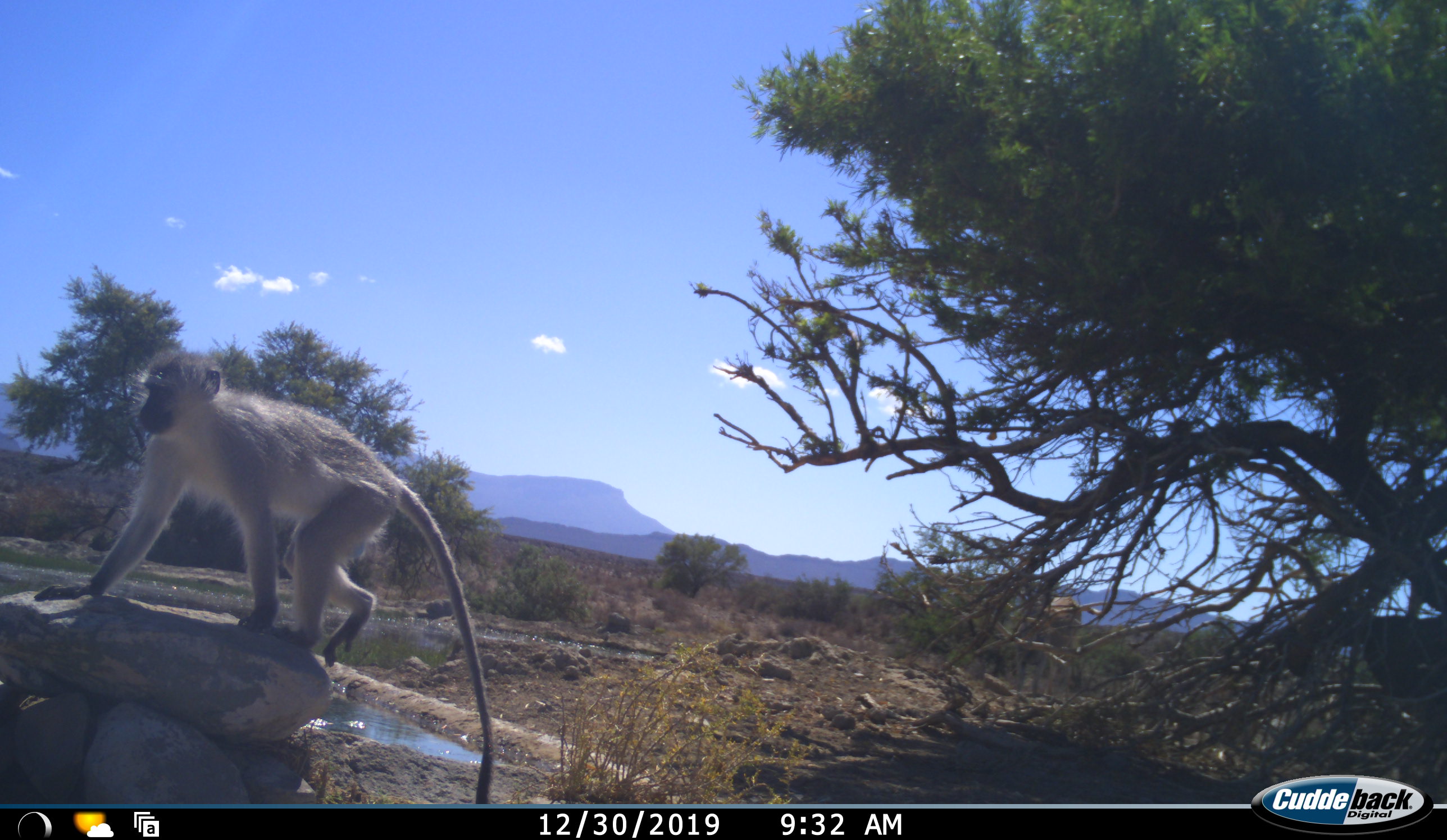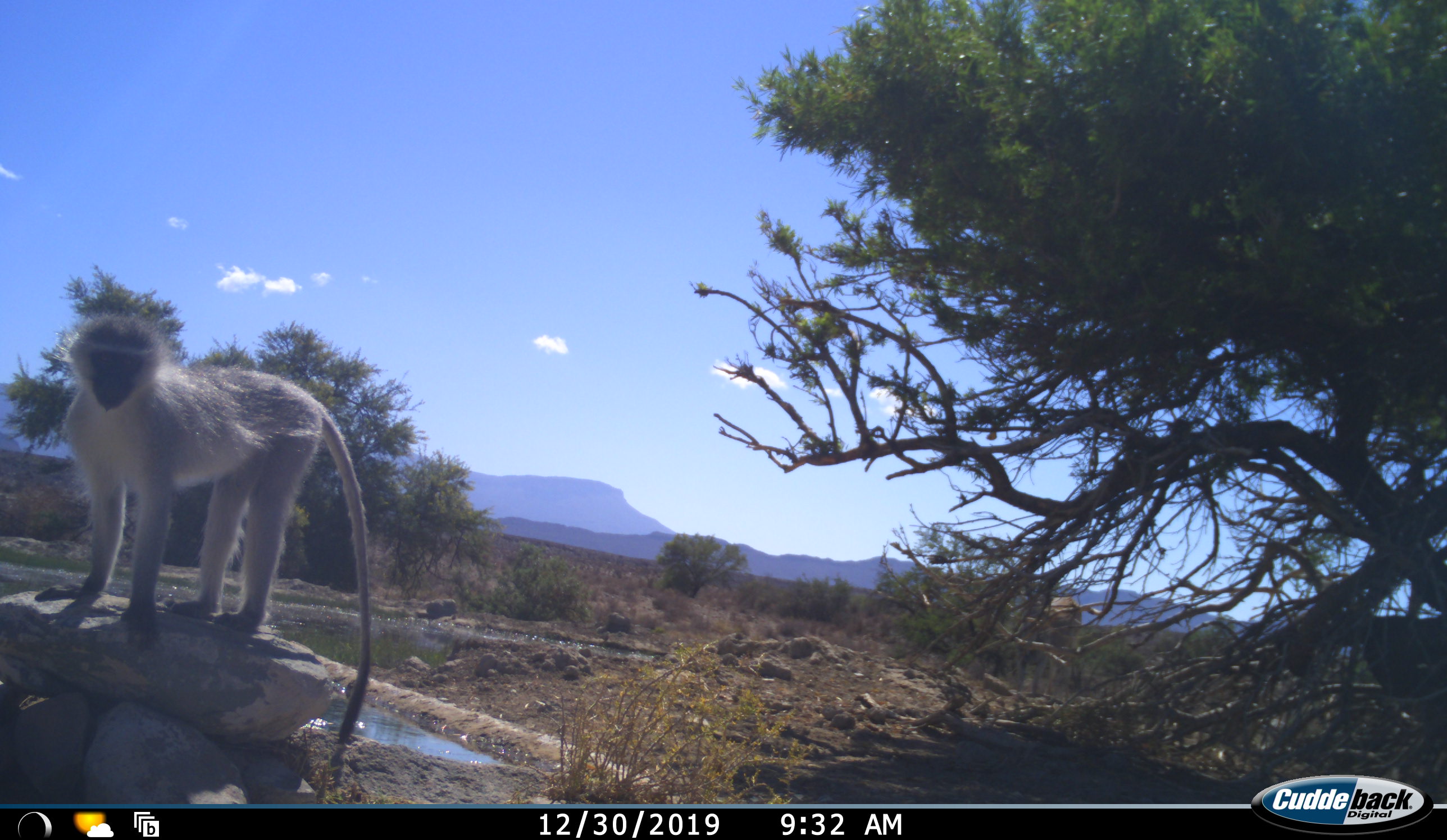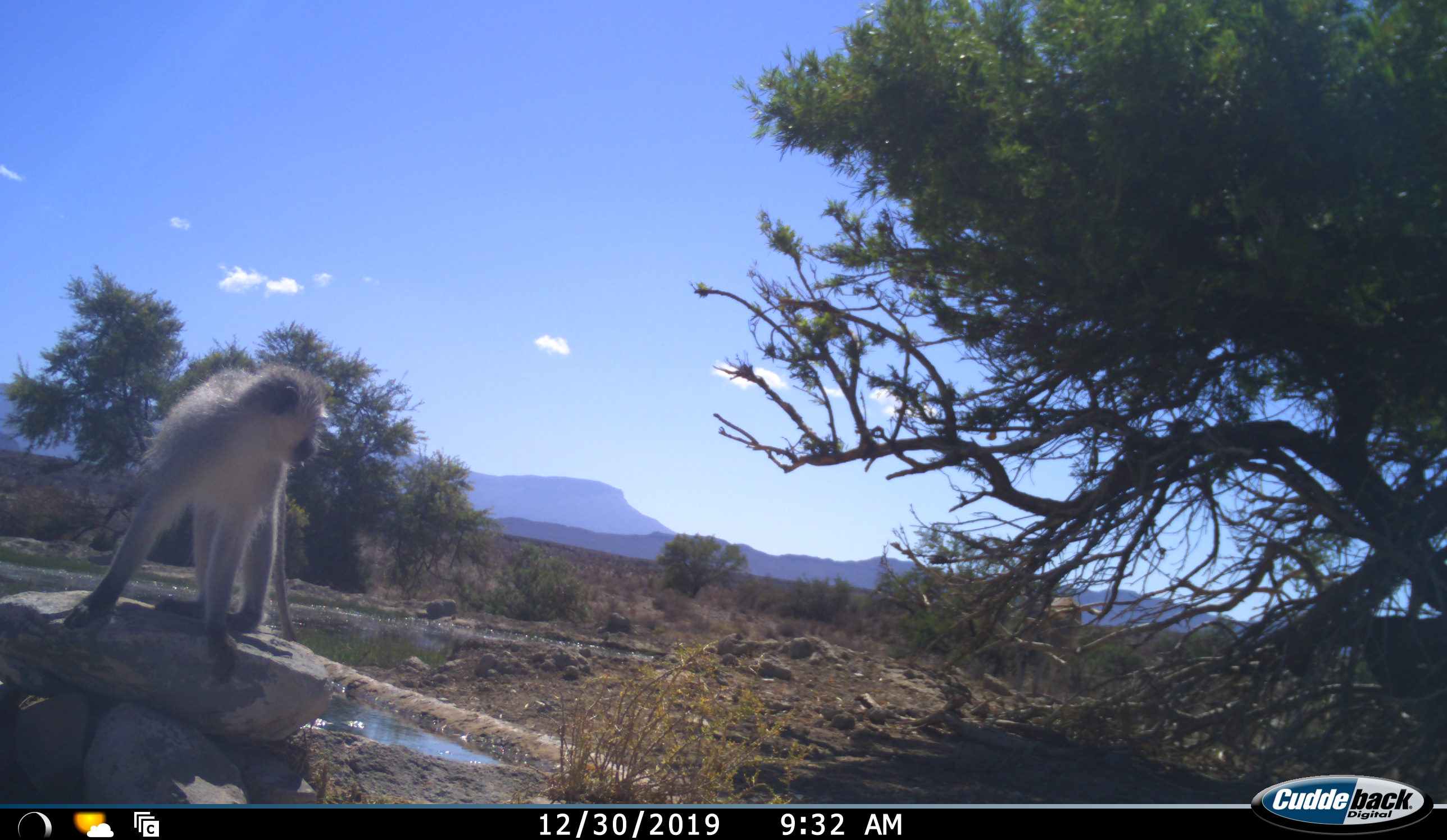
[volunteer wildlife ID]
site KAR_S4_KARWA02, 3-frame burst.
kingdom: Animalia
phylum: Chordata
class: Mammalia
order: Primates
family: Cercopithecidae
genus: Chlorocebus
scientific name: Chlorocebus pygerythrus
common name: vervet monkey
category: monkeyvervet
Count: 1.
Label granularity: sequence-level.